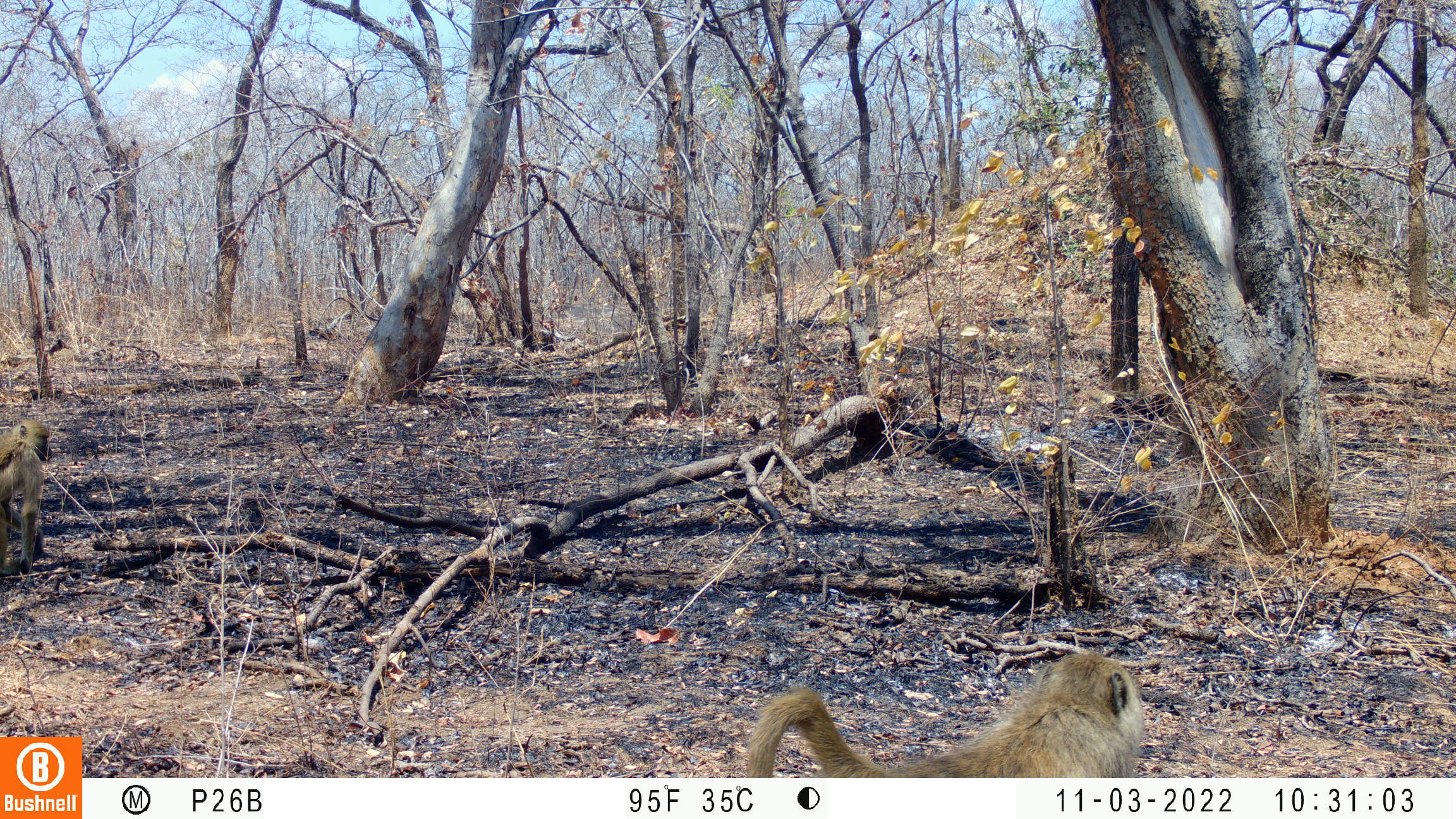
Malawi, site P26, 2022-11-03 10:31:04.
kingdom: Animalia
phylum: Chordata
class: Mammalia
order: Primates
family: Cercopithecidae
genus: Papio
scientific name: Papio cynocephalus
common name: yellow baboon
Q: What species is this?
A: Yellow baboon (Papio cynocephalus).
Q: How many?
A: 2.